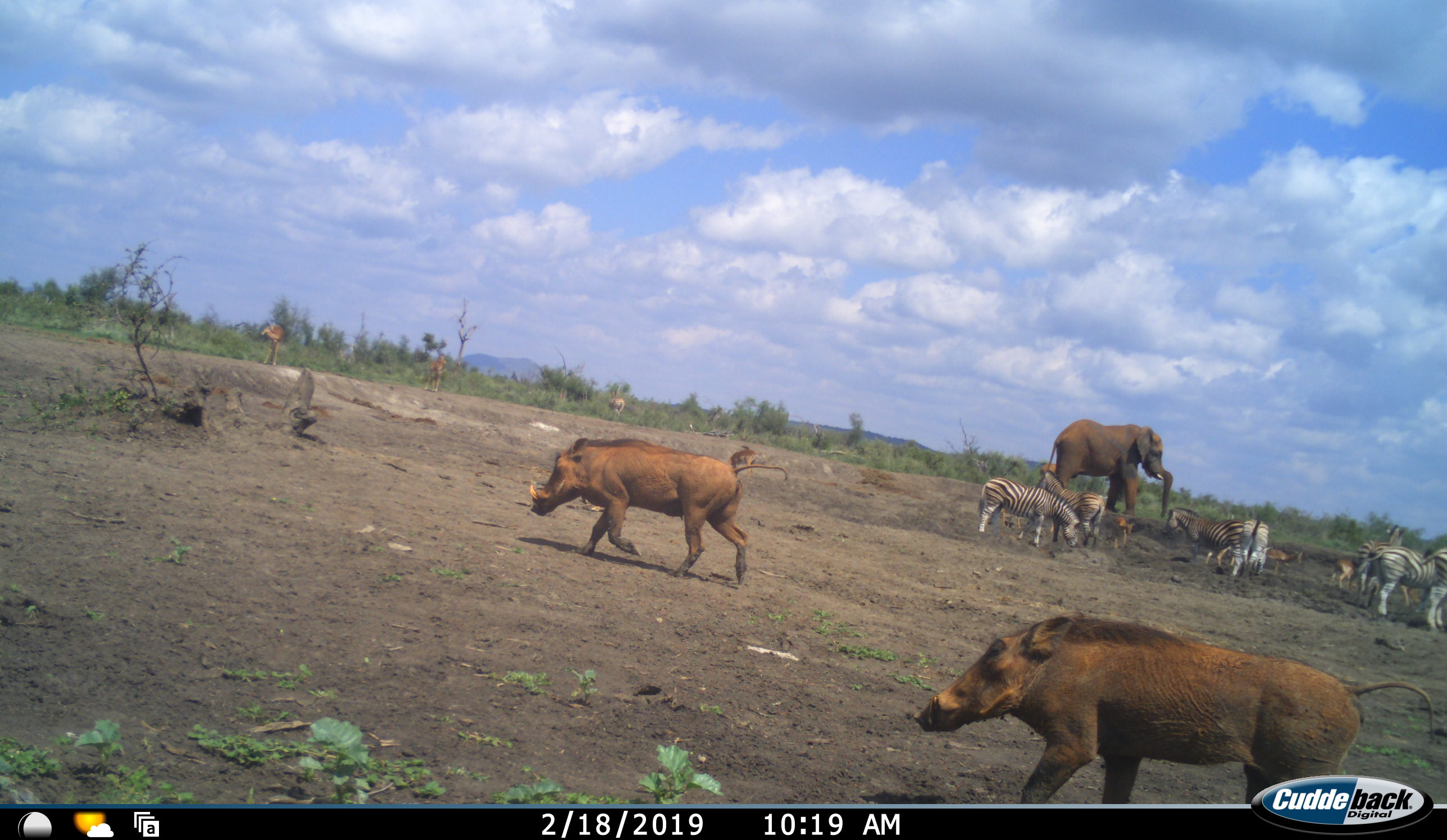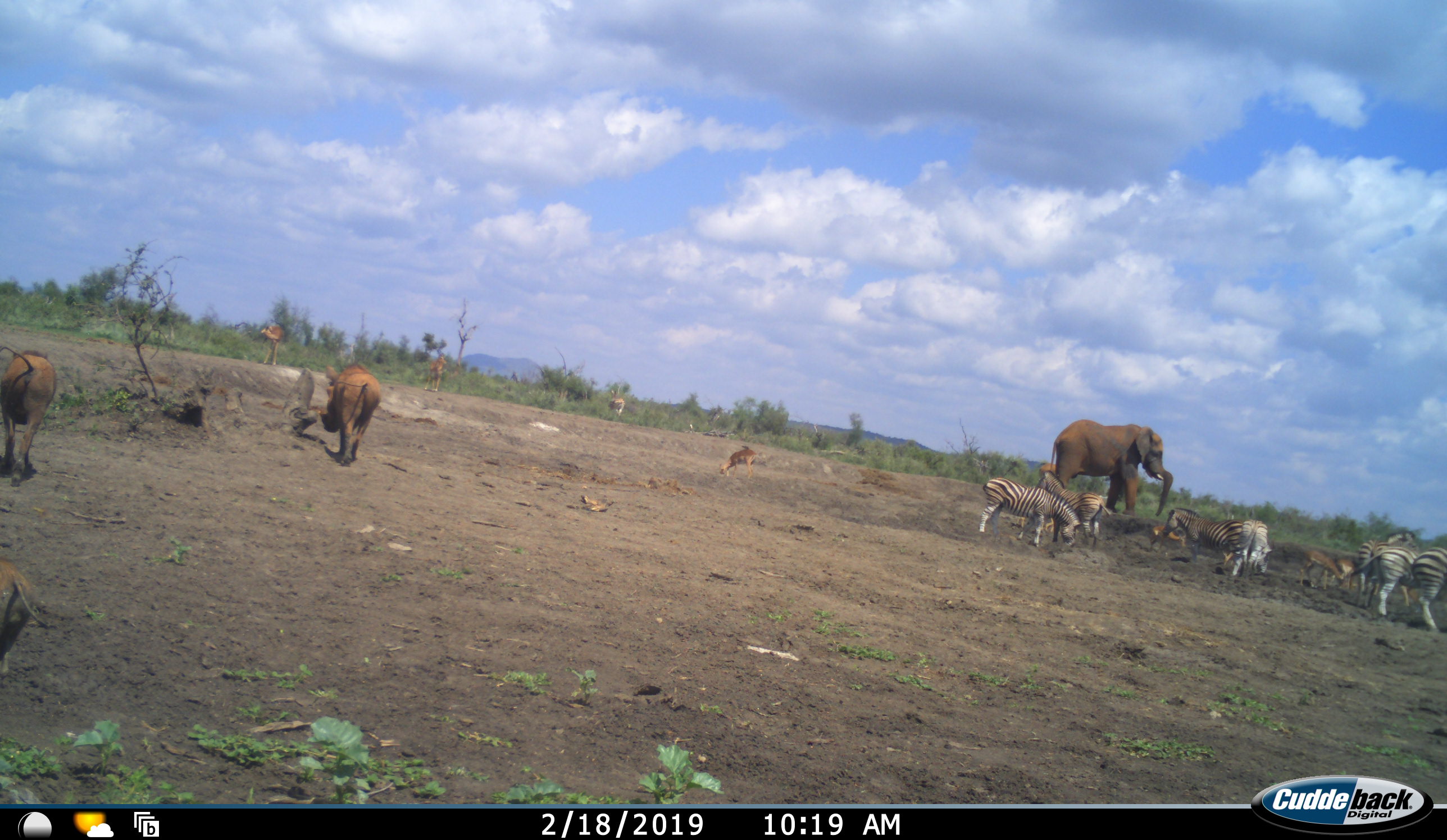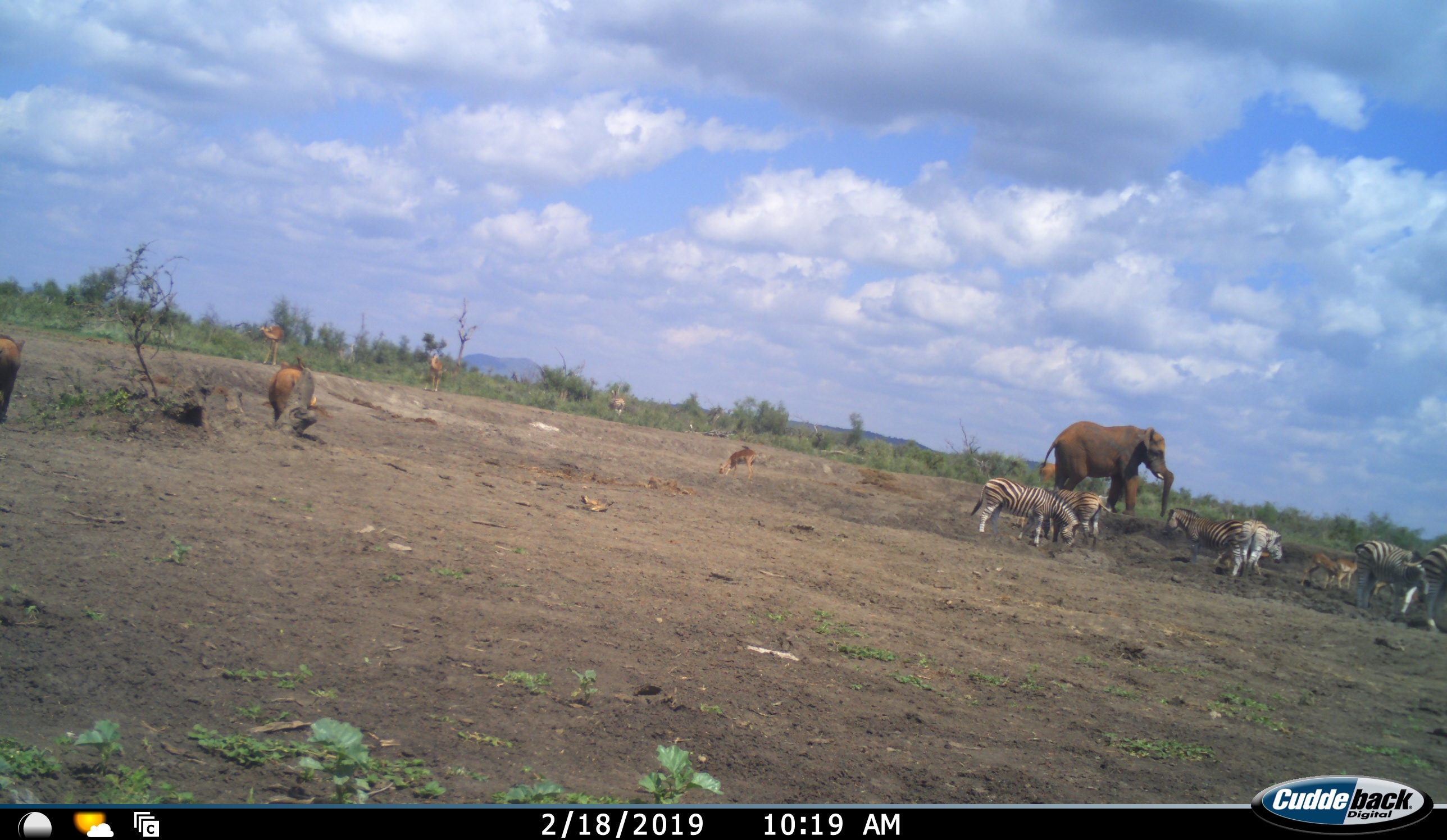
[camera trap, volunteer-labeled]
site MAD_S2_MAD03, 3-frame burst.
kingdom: Animalia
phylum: Chordata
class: Mammalia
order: Proboscidea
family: Elephantidae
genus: Loxodonta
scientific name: Loxodonta africana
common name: african bush elephant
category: elephant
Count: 1.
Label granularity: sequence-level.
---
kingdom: Animalia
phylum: Chordata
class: Mammalia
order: Artiodactyla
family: Suidae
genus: Phacochoerus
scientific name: Phacochoerus africanus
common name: warthog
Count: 3.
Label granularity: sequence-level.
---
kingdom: Animalia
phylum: Chordata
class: Mammalia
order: Perissodactyla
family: Equidae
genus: Equus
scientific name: Equus quagga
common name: plains zebra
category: zebraplains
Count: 6.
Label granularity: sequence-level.